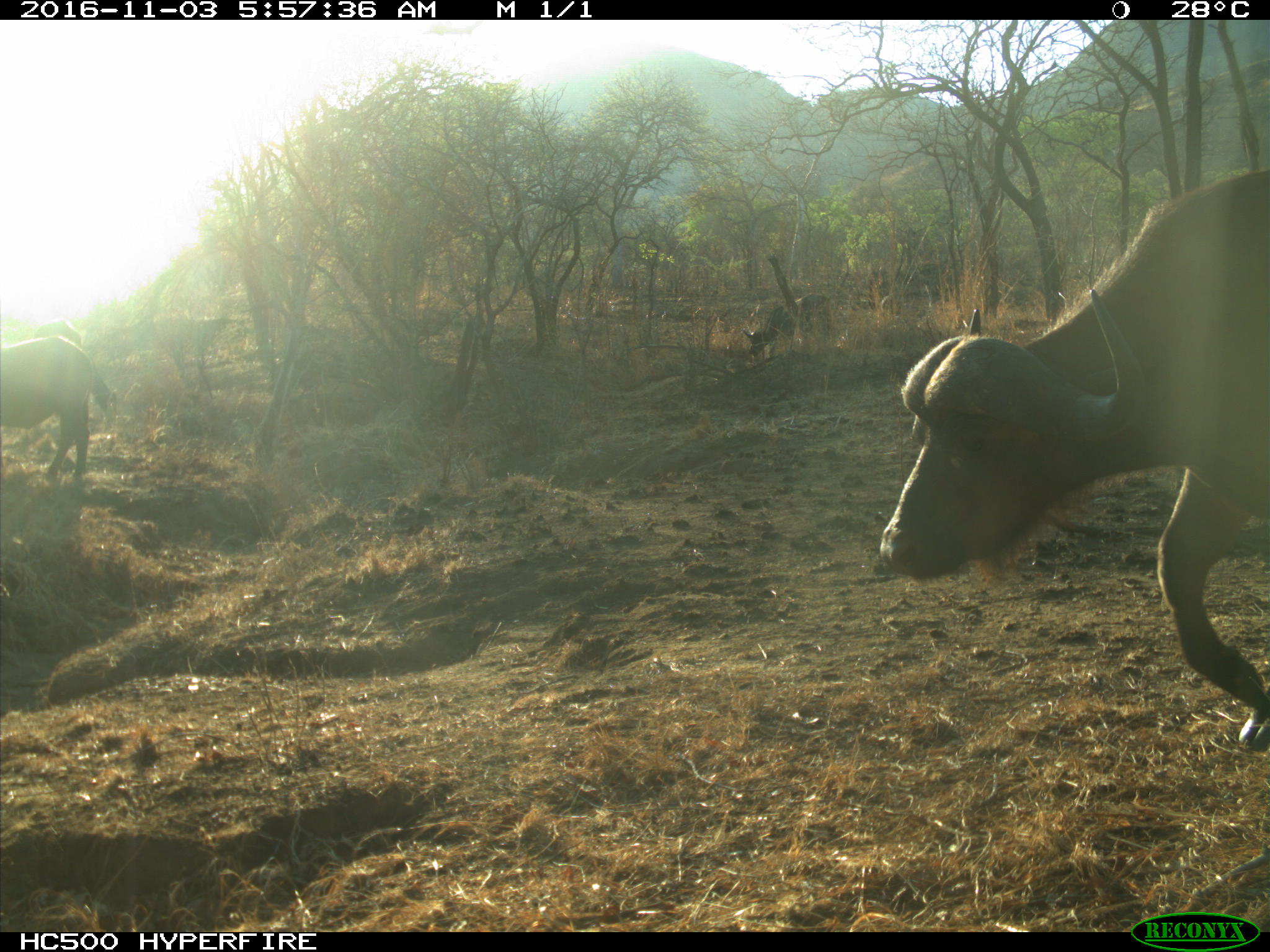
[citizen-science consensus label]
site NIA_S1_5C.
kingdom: Animalia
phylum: Chordata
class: Mammalia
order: Artiodactyla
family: Bovidae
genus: Syncerus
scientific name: Syncerus caffer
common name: african buffalo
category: buffalo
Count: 4.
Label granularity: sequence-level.